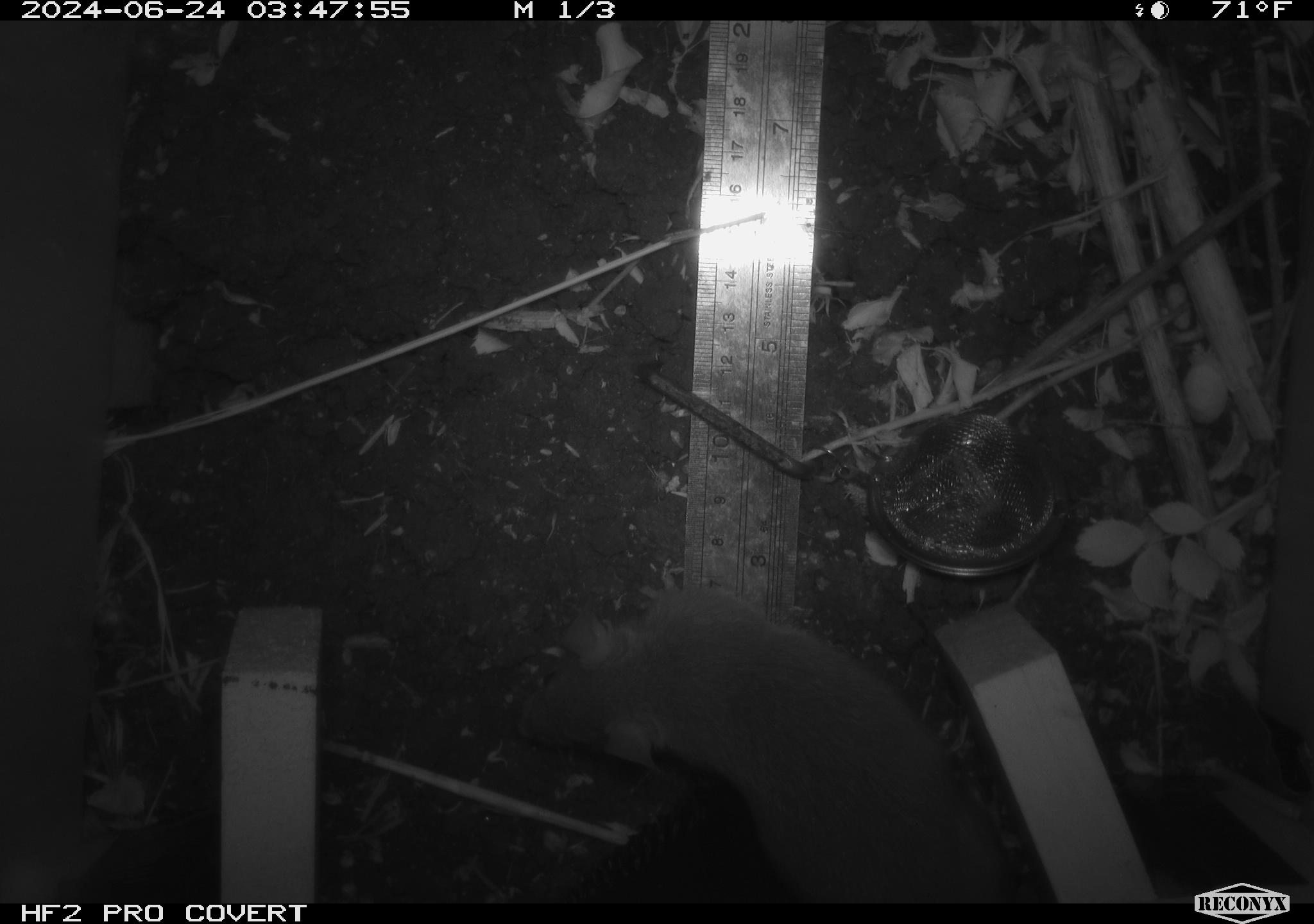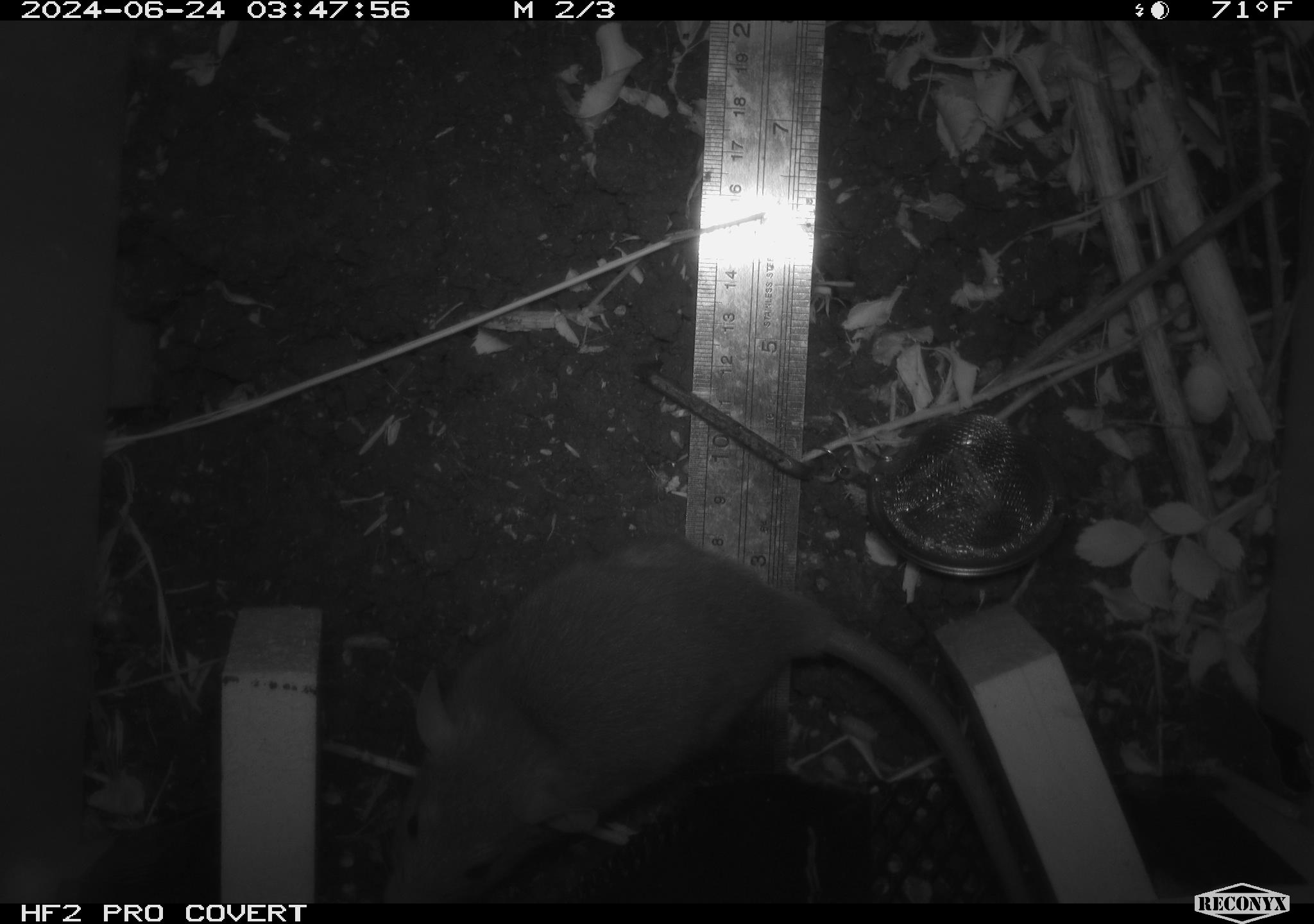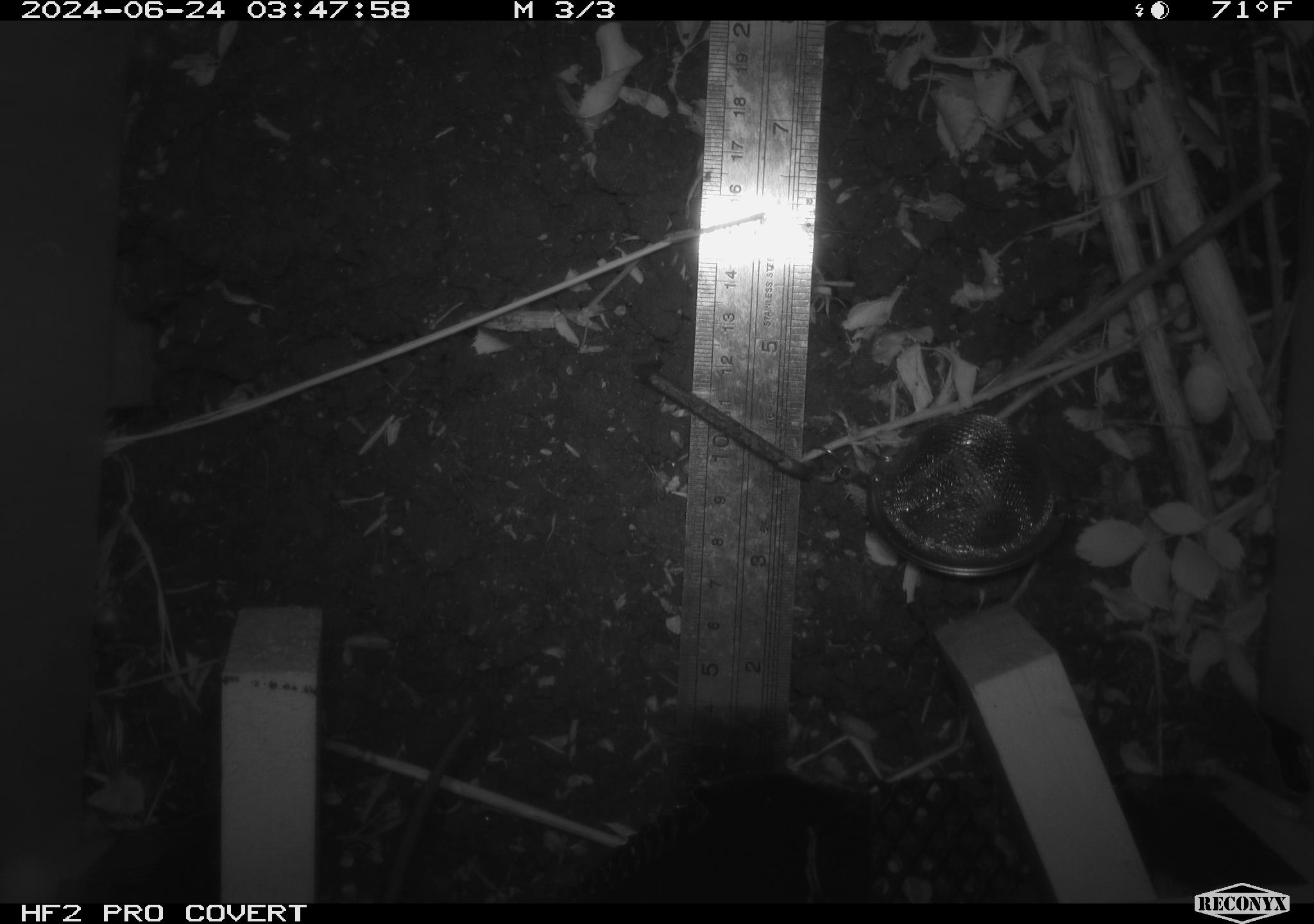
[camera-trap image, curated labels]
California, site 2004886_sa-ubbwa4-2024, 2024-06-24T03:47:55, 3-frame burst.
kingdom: Animalia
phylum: Chordata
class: Mammalia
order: Rodentia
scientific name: Rodentia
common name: woodrat or rat or mouse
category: woodrat or rat or mouse species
Woodrat or rat or mouse species (woodrat or rat or mouse) (Rodentia).